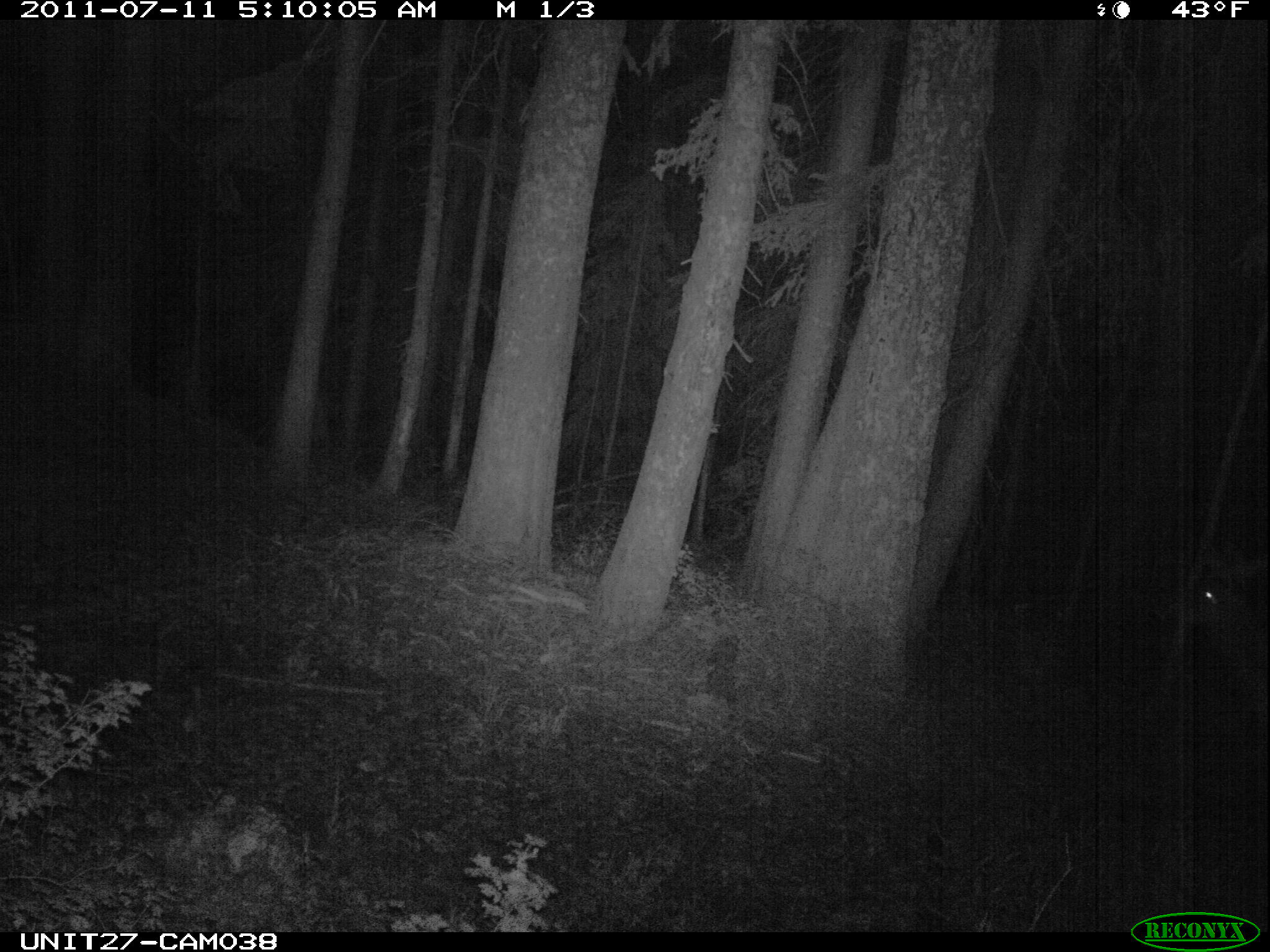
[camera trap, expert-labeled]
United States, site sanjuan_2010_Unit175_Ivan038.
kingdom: Animalia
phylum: Chordata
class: Mammalia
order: Artiodactyla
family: Cervidae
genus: Cervus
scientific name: Cervus elaphus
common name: red deer